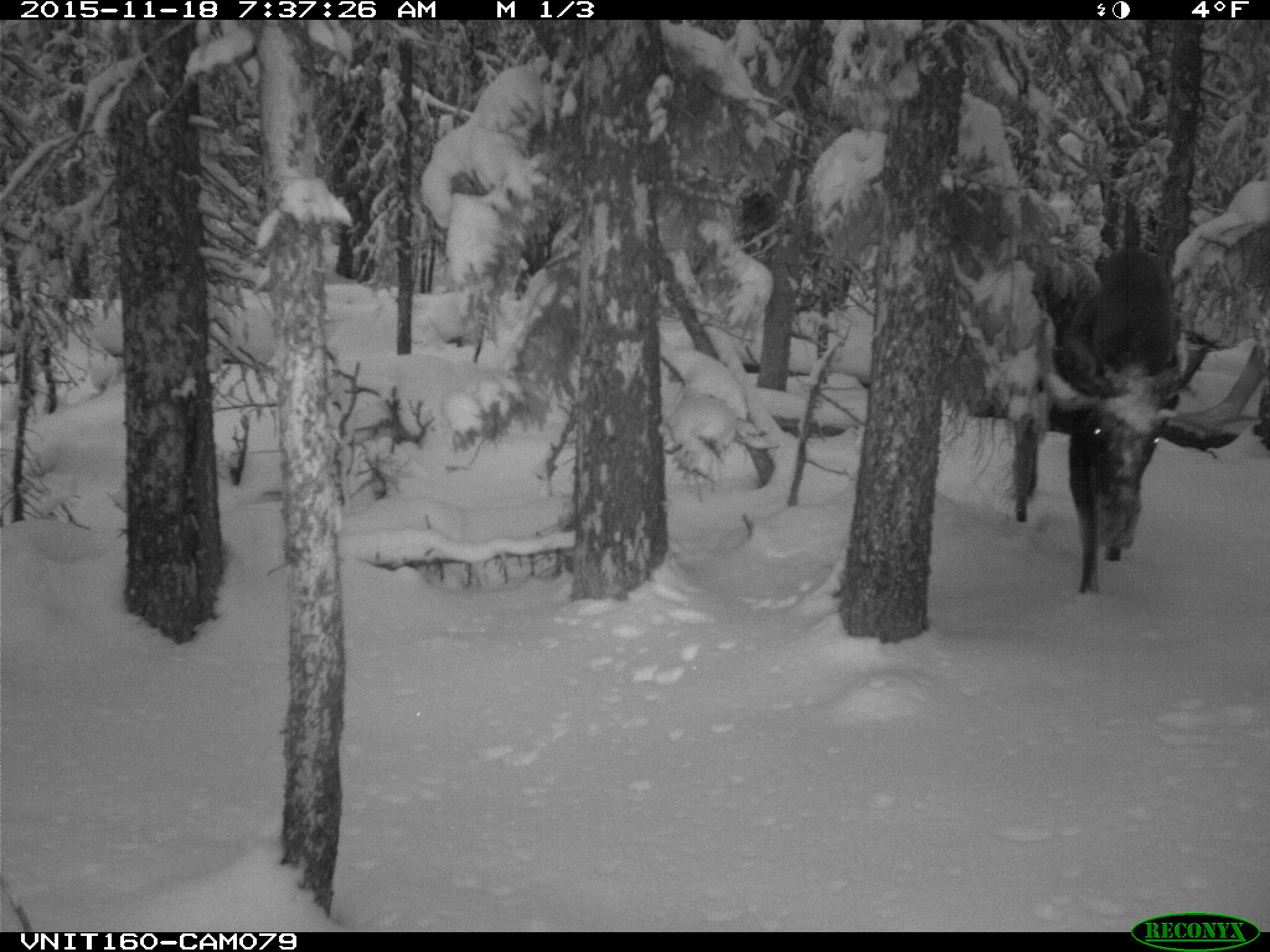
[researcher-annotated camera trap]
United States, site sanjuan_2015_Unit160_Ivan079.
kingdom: Animalia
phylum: Chordata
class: Mammalia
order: Artiodactyla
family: Cervidae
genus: Alces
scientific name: Alces alces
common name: moose